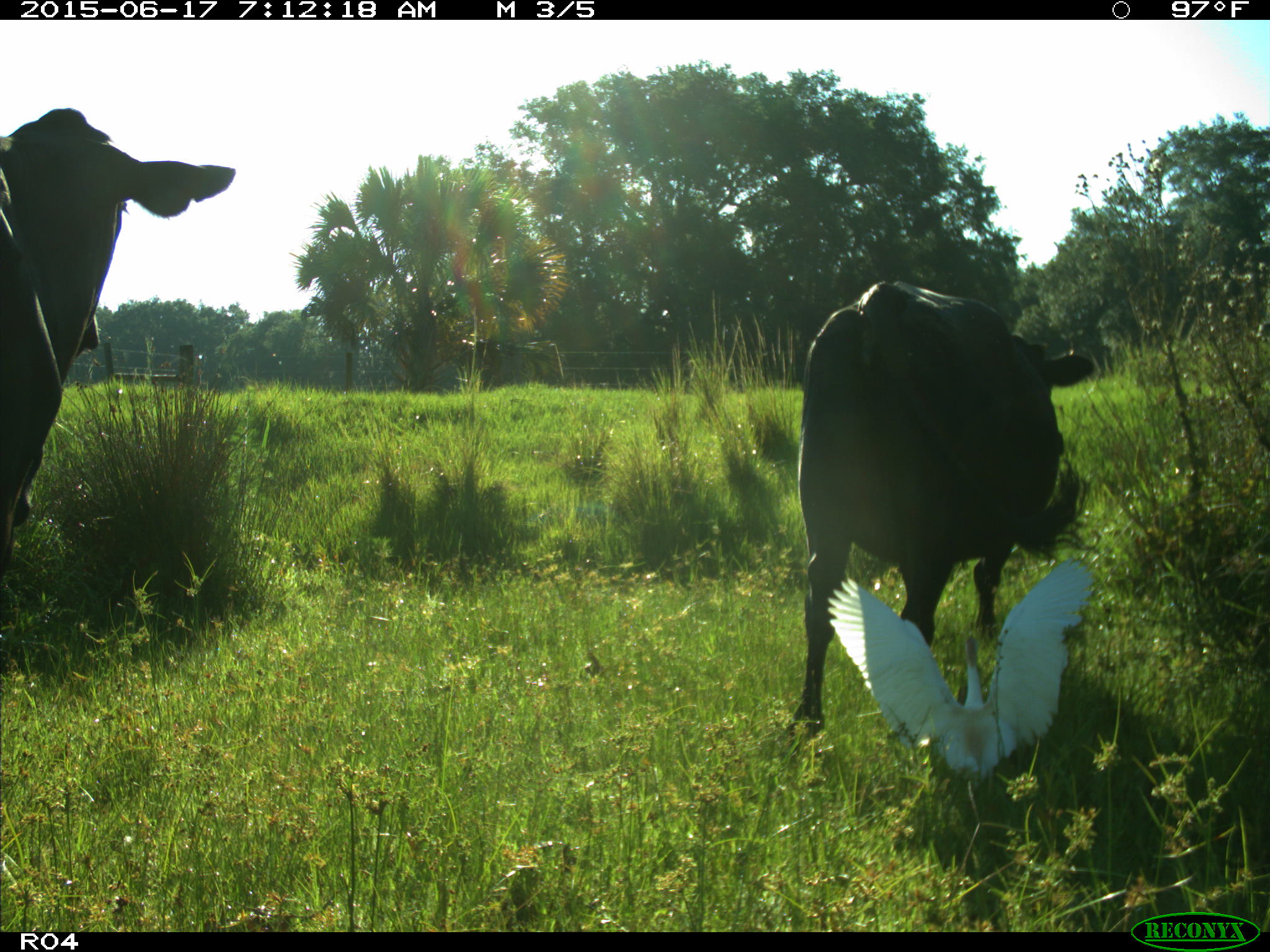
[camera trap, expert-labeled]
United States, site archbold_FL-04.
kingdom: Animalia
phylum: Chordata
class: Mammalia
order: Artiodactyla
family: Bovidae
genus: Bos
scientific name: Bos taurus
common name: domestic cow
Bos taurus (domestic cow).